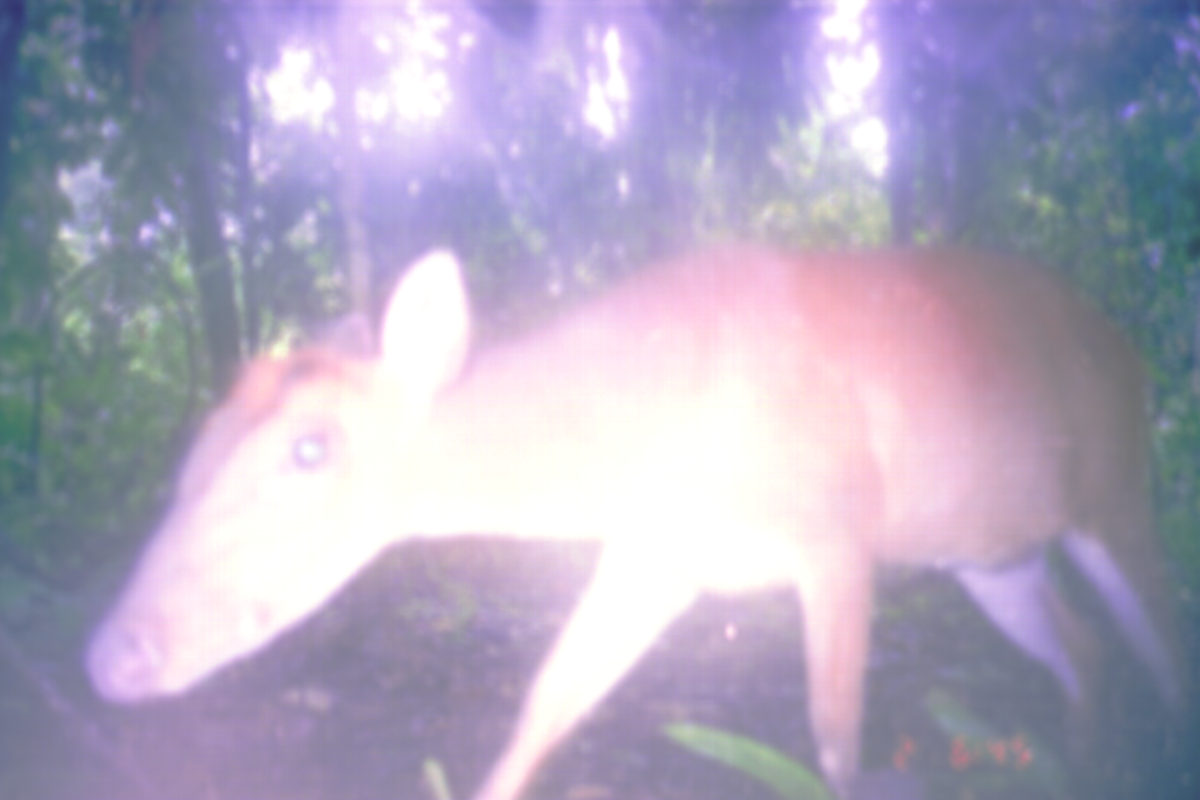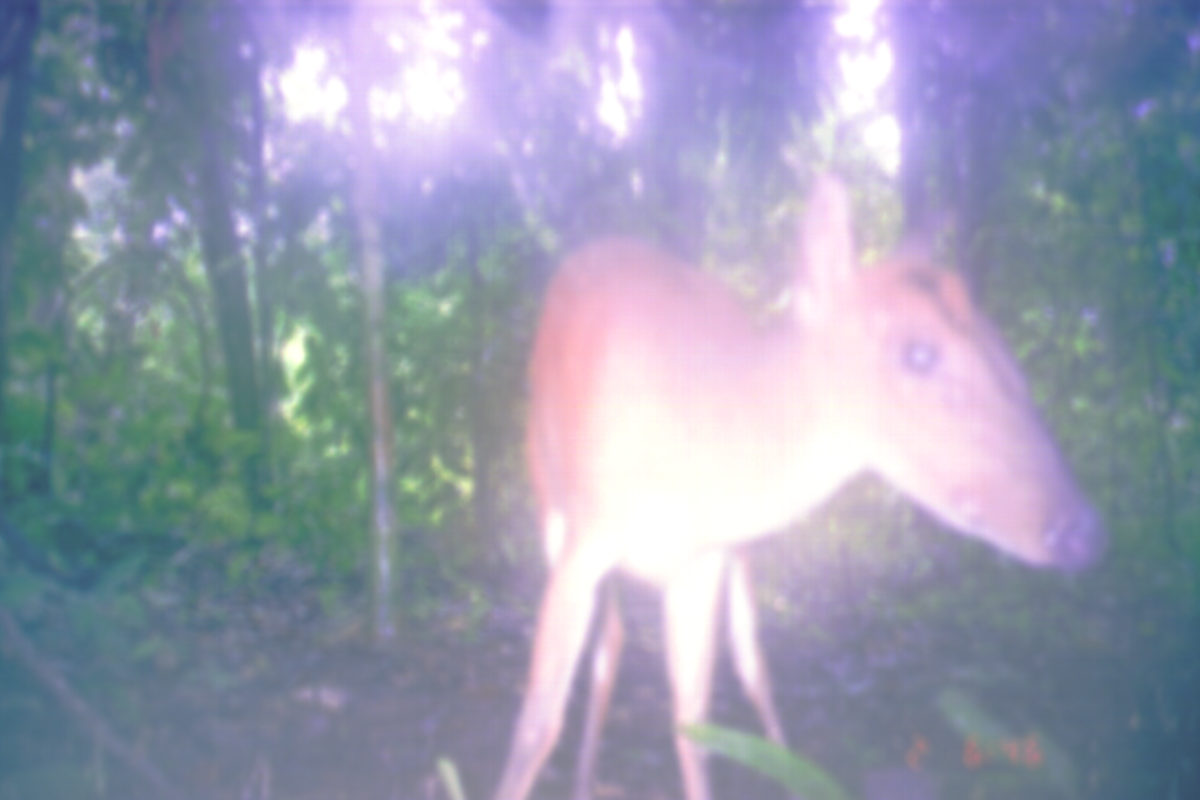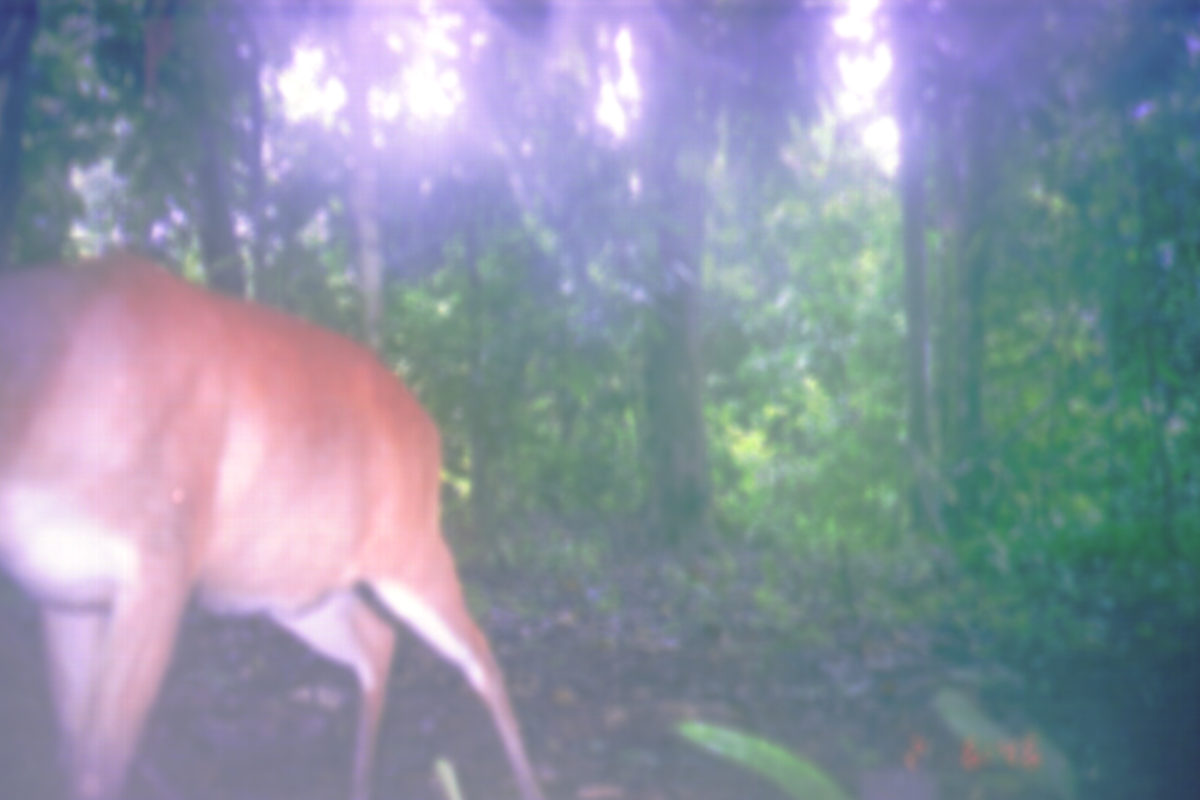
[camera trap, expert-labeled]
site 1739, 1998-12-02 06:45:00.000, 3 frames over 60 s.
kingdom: Animalia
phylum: Chordata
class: Mammalia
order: Artiodactyla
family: Cervidae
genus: Muntiacus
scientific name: Muntiacus muntjak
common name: southern red muntjac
Muntiacus muntjak (southern red muntjac), count 1.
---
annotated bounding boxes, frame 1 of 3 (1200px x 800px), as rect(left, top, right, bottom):
muntiacus muntjak: rect(80, 232, 1197, 797)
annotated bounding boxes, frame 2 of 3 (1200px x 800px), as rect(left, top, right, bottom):
muntiacus muntjak: rect(488, 169, 1113, 798)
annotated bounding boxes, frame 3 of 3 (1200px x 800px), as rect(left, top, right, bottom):
muntiacus muntjak: rect(2, 249, 545, 799)